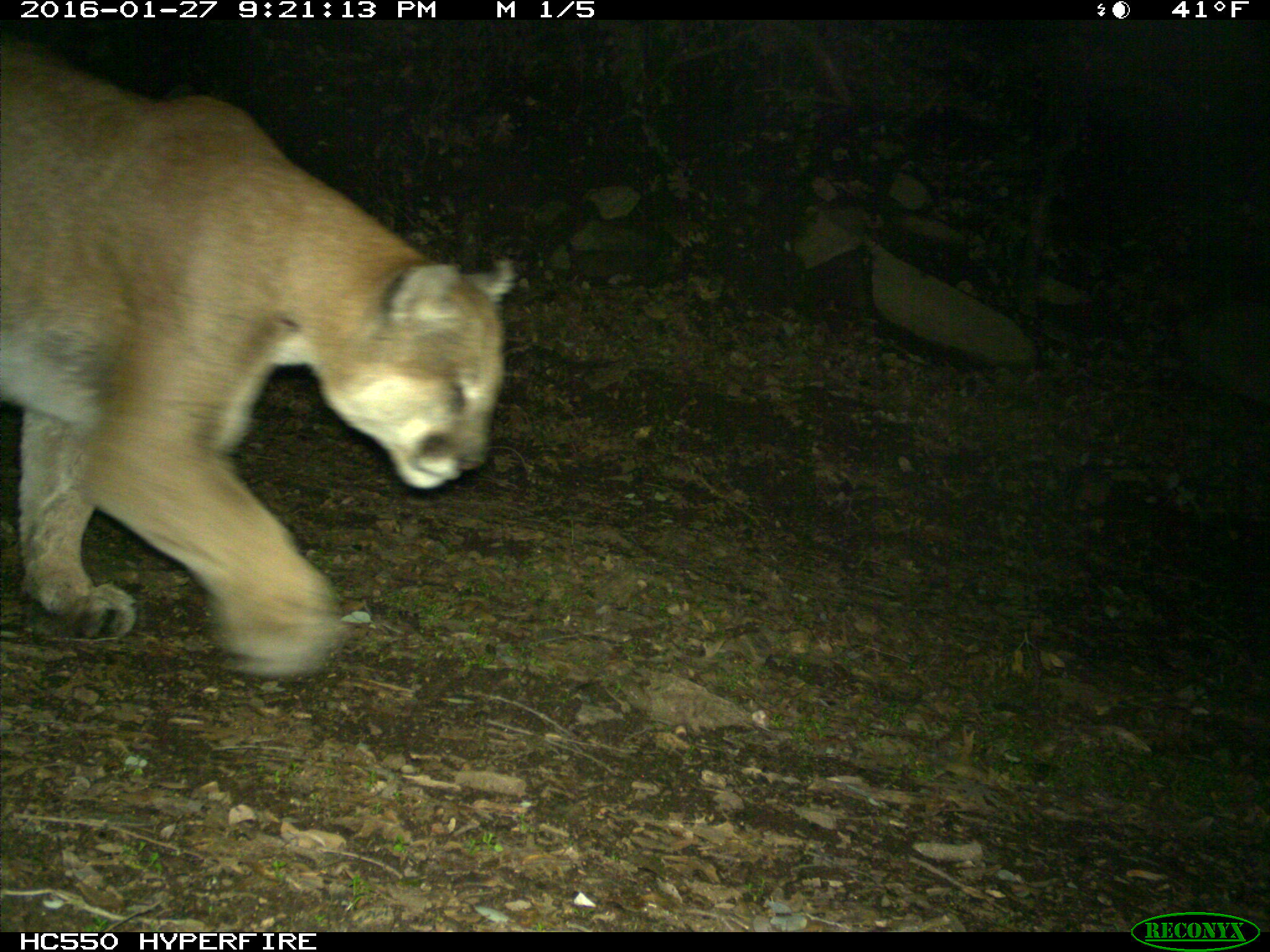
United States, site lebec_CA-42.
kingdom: Animalia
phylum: Chordata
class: Mammalia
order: Carnivora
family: Felidae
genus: Puma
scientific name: Puma concolor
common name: mountain lion